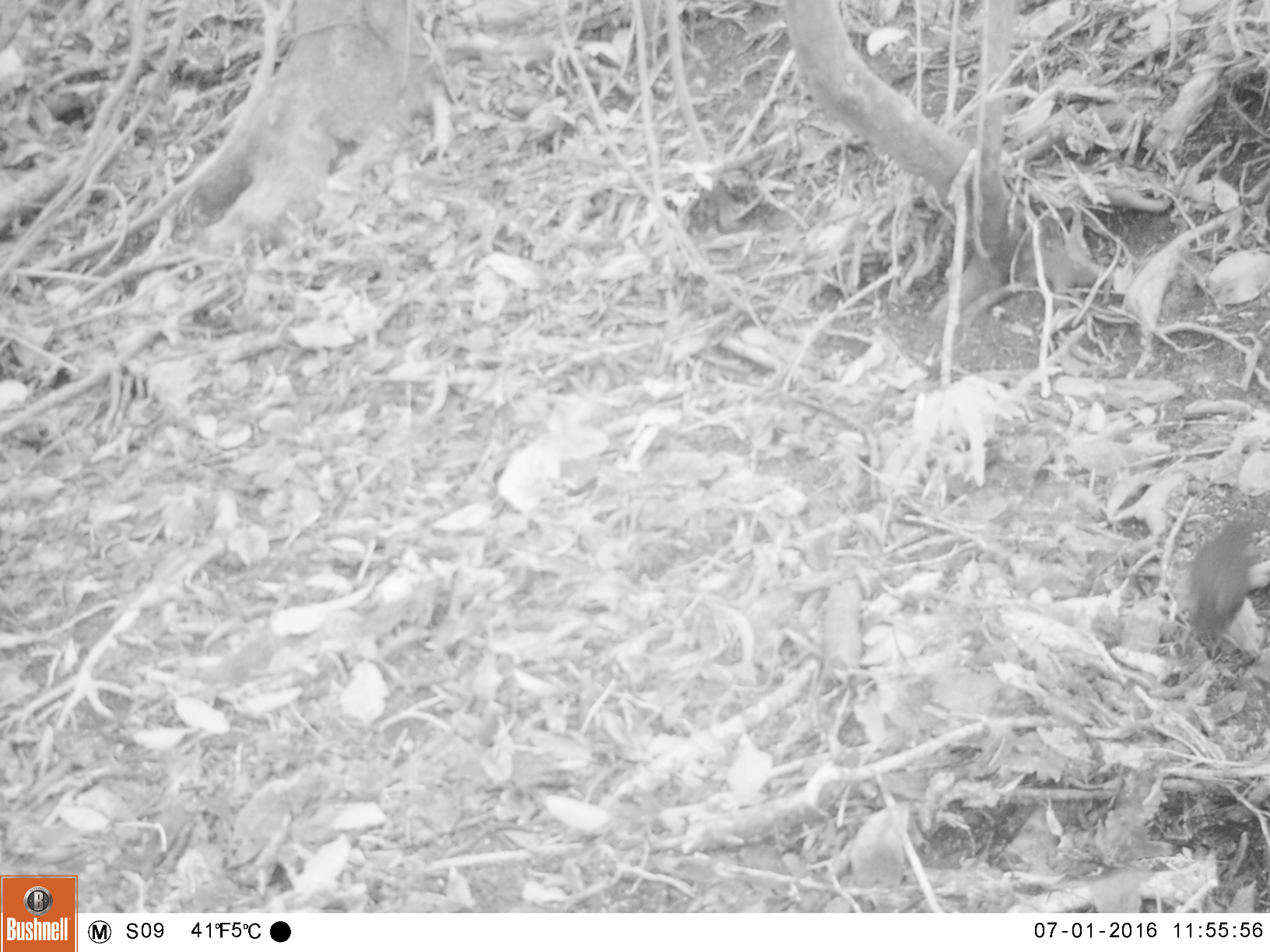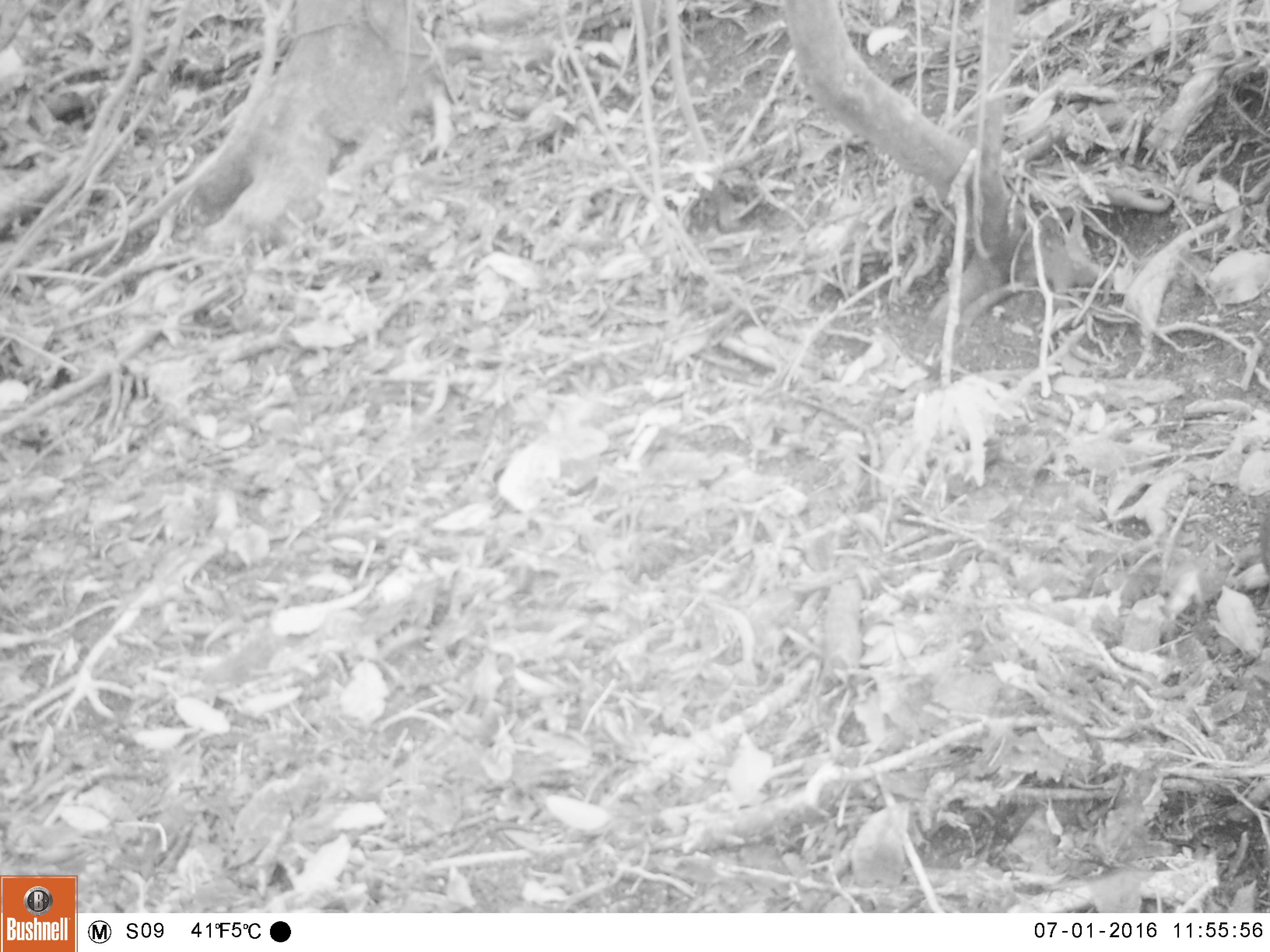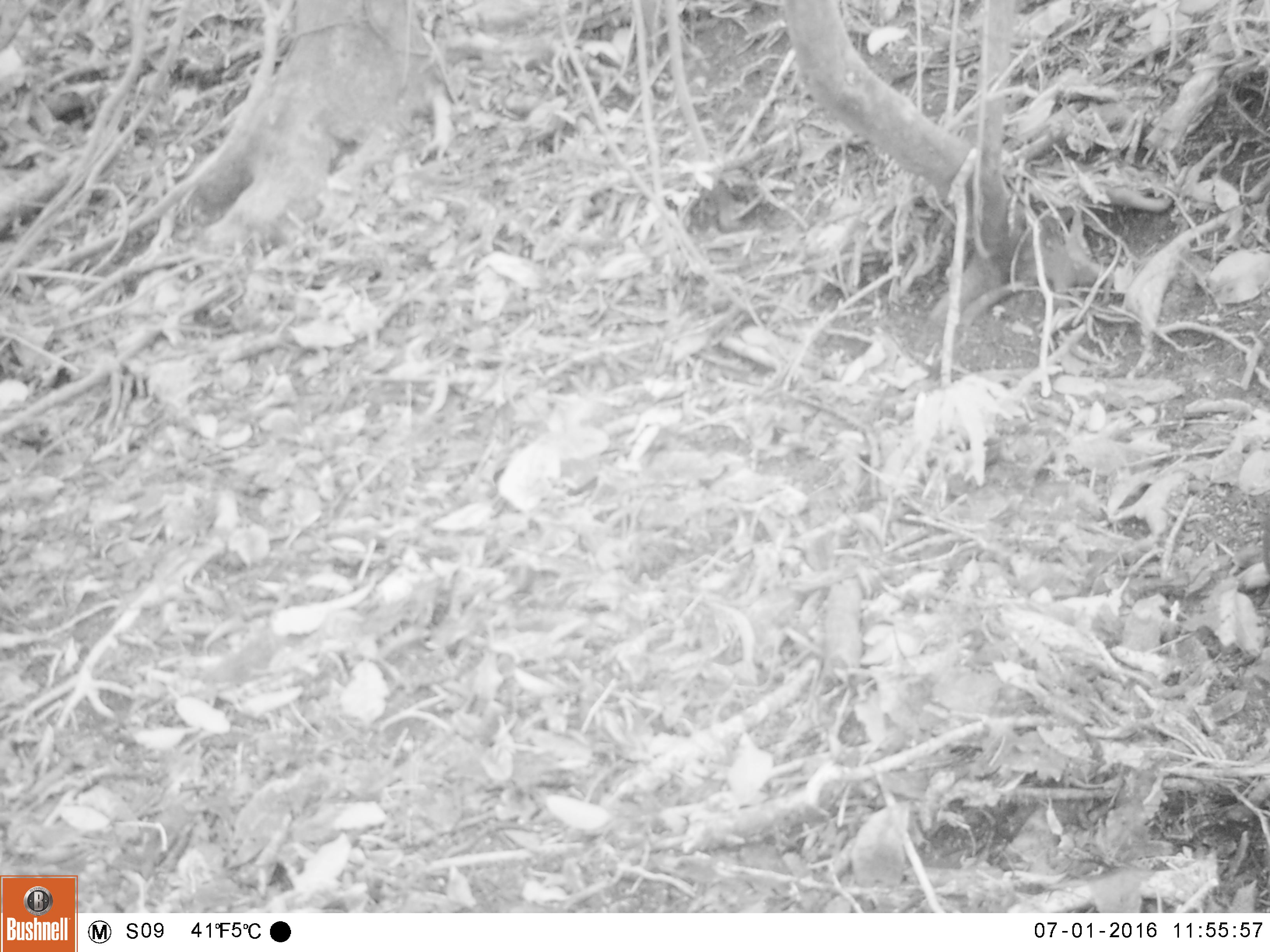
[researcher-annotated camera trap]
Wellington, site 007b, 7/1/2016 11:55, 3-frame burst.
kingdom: Animalia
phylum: Chordata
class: Aves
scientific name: Aves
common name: bird